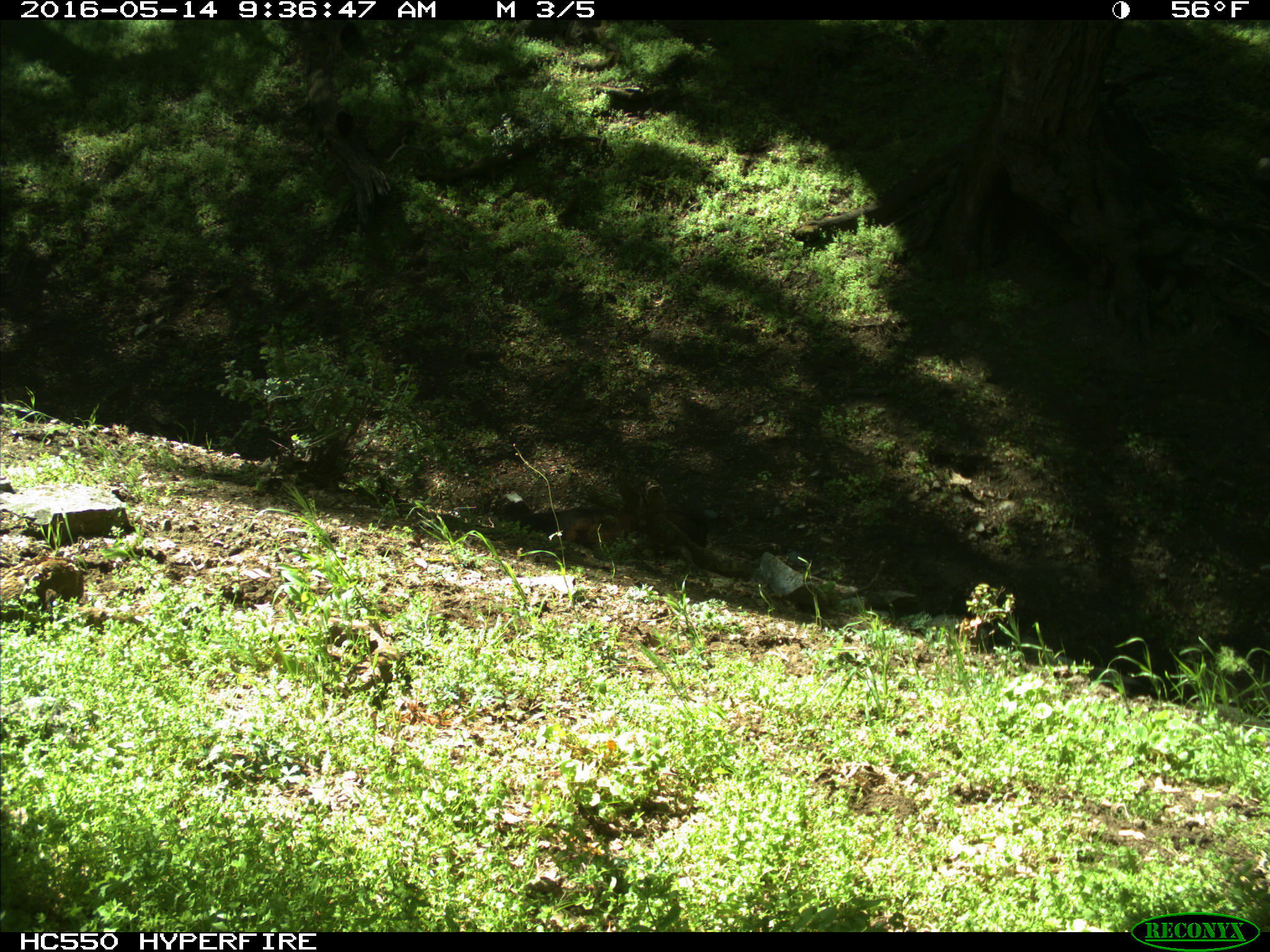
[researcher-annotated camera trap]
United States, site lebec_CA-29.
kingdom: Animalia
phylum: Chordata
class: Mammalia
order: Artiodactyla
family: Bovidae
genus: Bos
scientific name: Bos taurus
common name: domestic cow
Bos taurus (domestic cow).